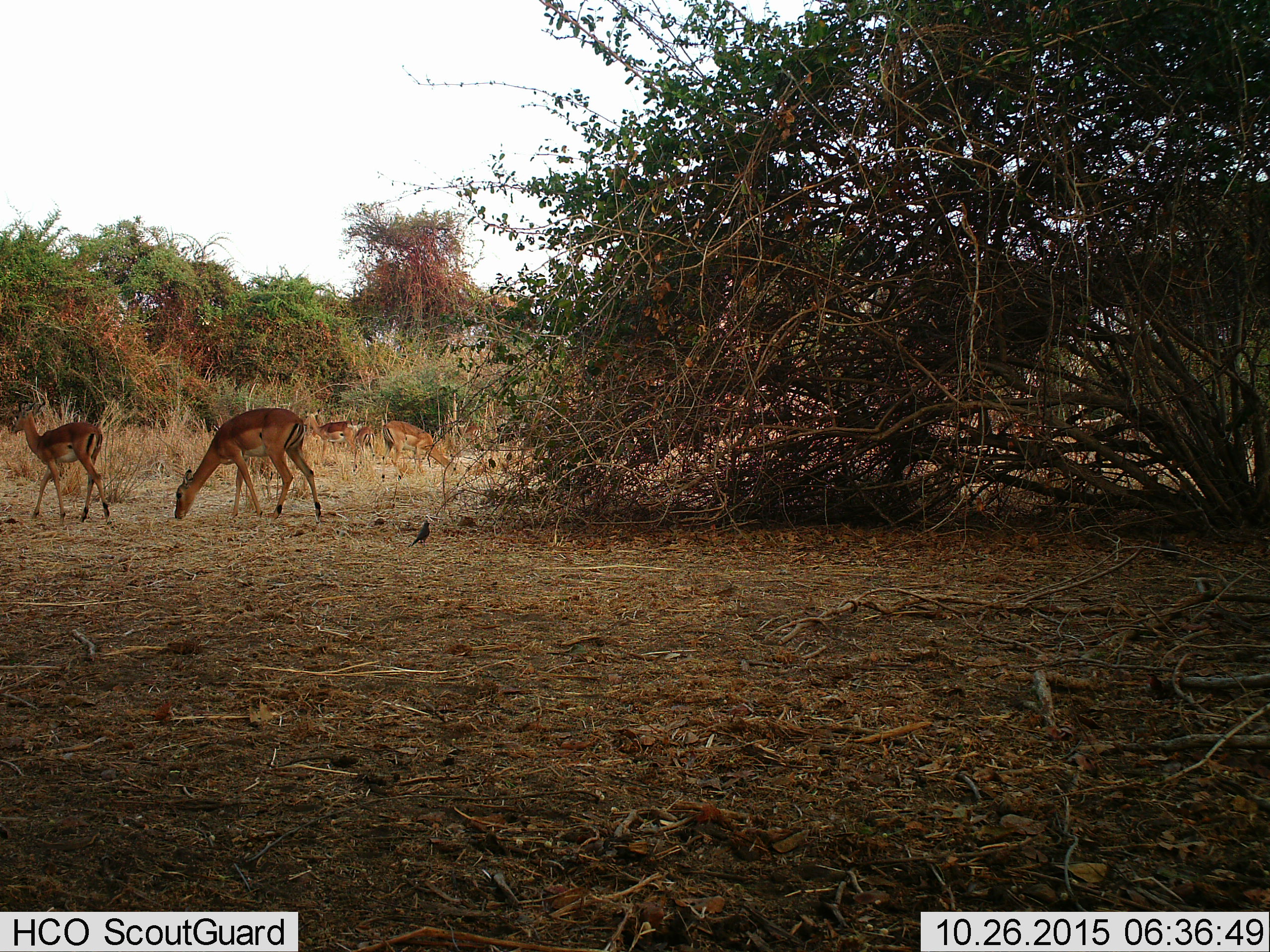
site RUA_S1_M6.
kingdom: Animalia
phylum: Chordata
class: Mammalia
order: Artiodactyla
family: Bovidae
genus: Aepyceros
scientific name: Aepyceros melampus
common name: impala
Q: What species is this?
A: Impala (Aepyceros melampus).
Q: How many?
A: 6.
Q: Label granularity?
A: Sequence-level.